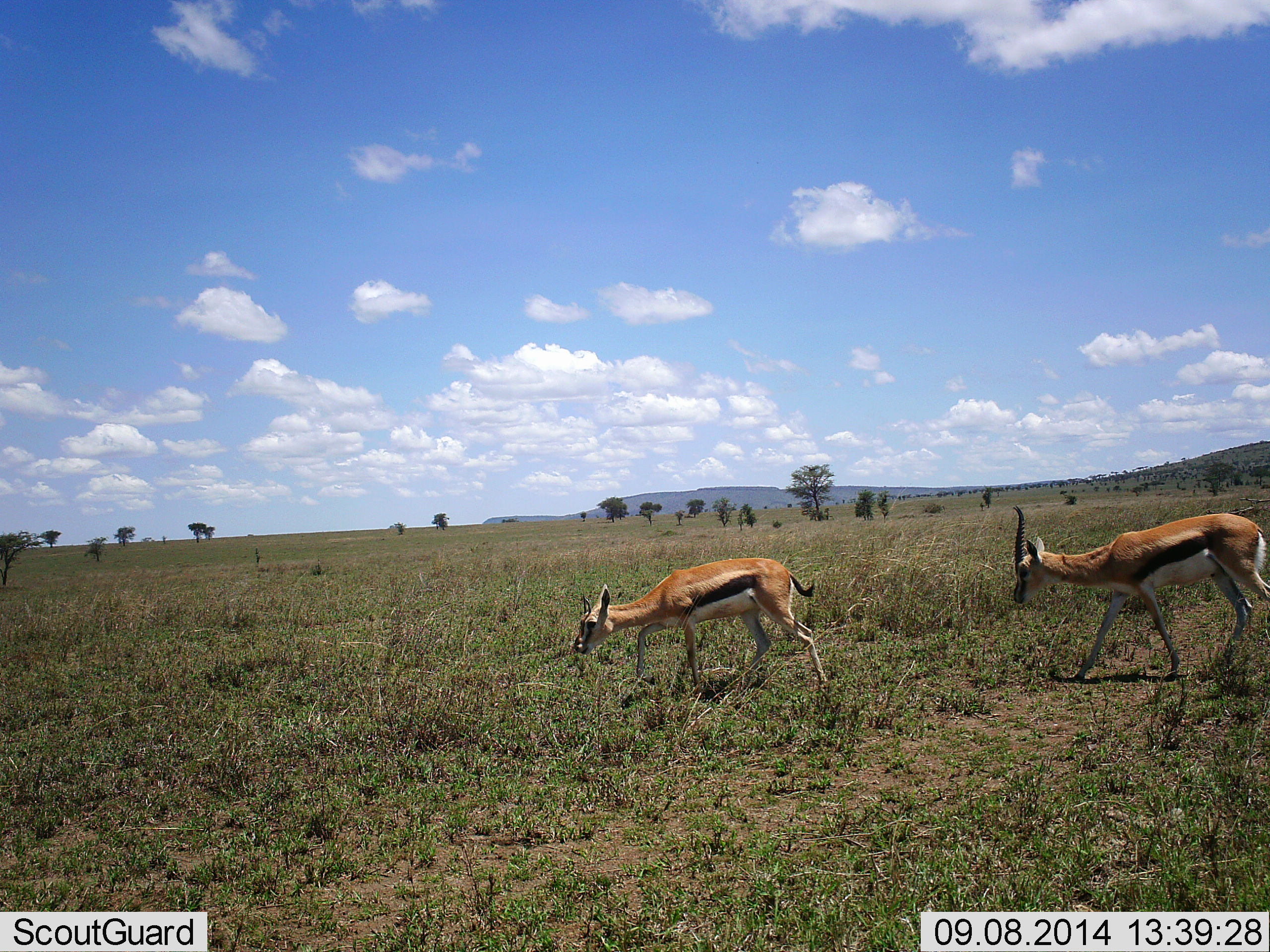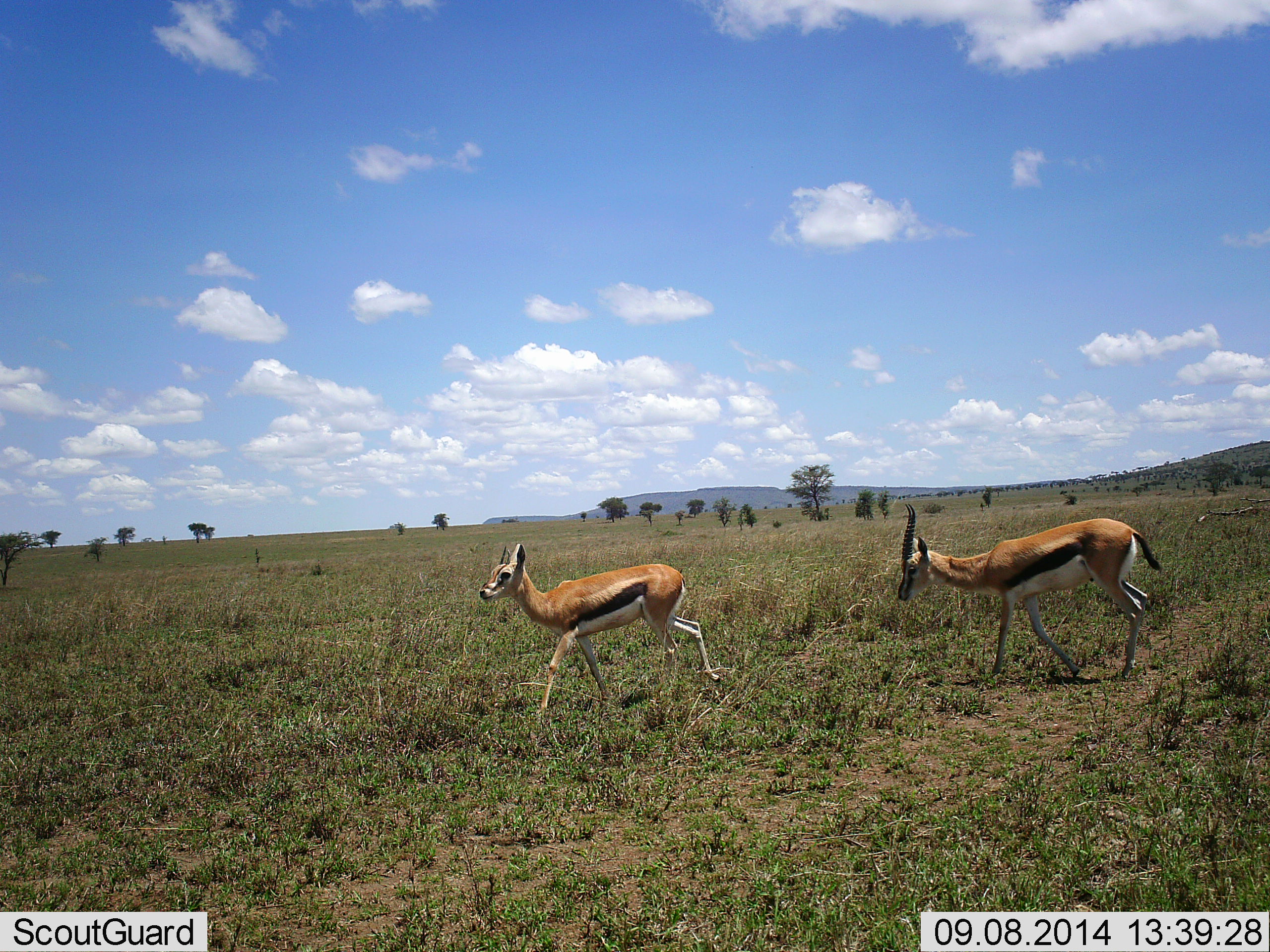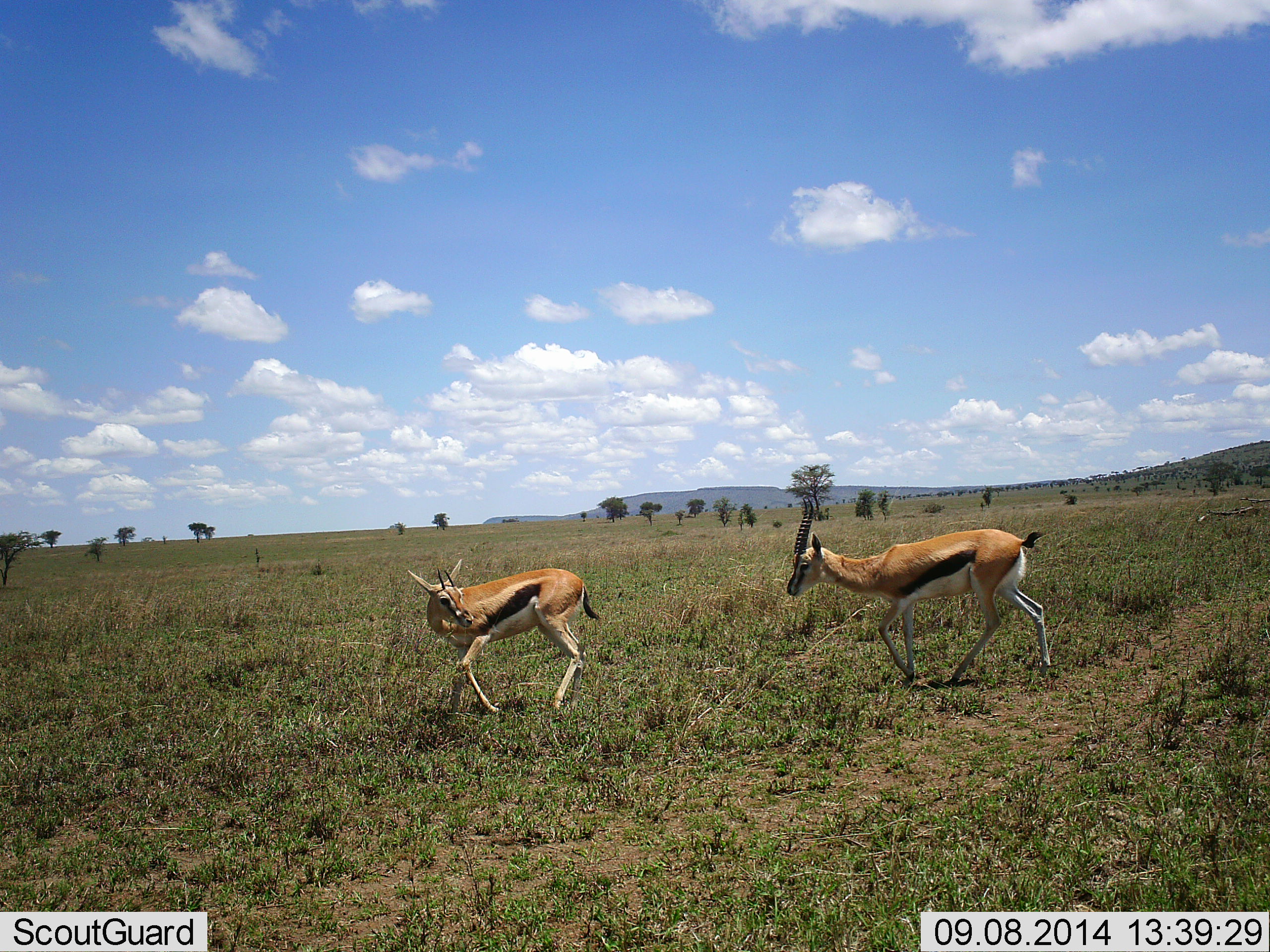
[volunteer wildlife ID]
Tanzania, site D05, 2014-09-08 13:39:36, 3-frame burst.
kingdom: Animalia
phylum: Chordata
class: Mammalia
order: Artiodactyla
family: Bovidae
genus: Eudorcas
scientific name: Eudorcas thomsonii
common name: thomson's gazelle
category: gazellethomsons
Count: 2.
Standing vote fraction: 0%.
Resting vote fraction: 0%.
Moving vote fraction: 100%.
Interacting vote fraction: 0%.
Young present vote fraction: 10%.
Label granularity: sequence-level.